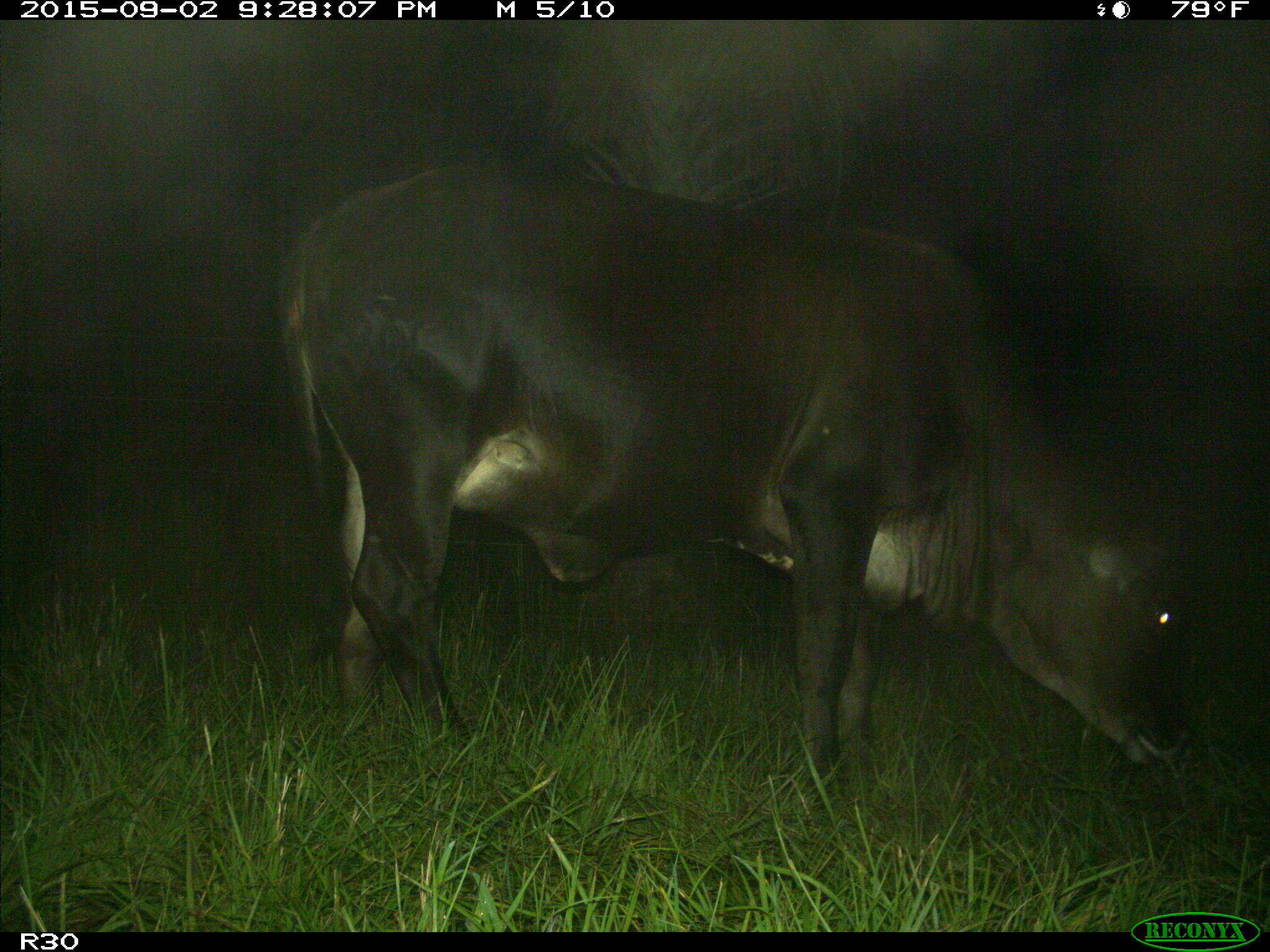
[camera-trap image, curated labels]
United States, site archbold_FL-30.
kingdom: Animalia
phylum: Chordata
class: Mammalia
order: Artiodactyla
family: Bovidae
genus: Bos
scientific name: Bos taurus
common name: domestic cow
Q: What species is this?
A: Bos taurus (domestic cow).